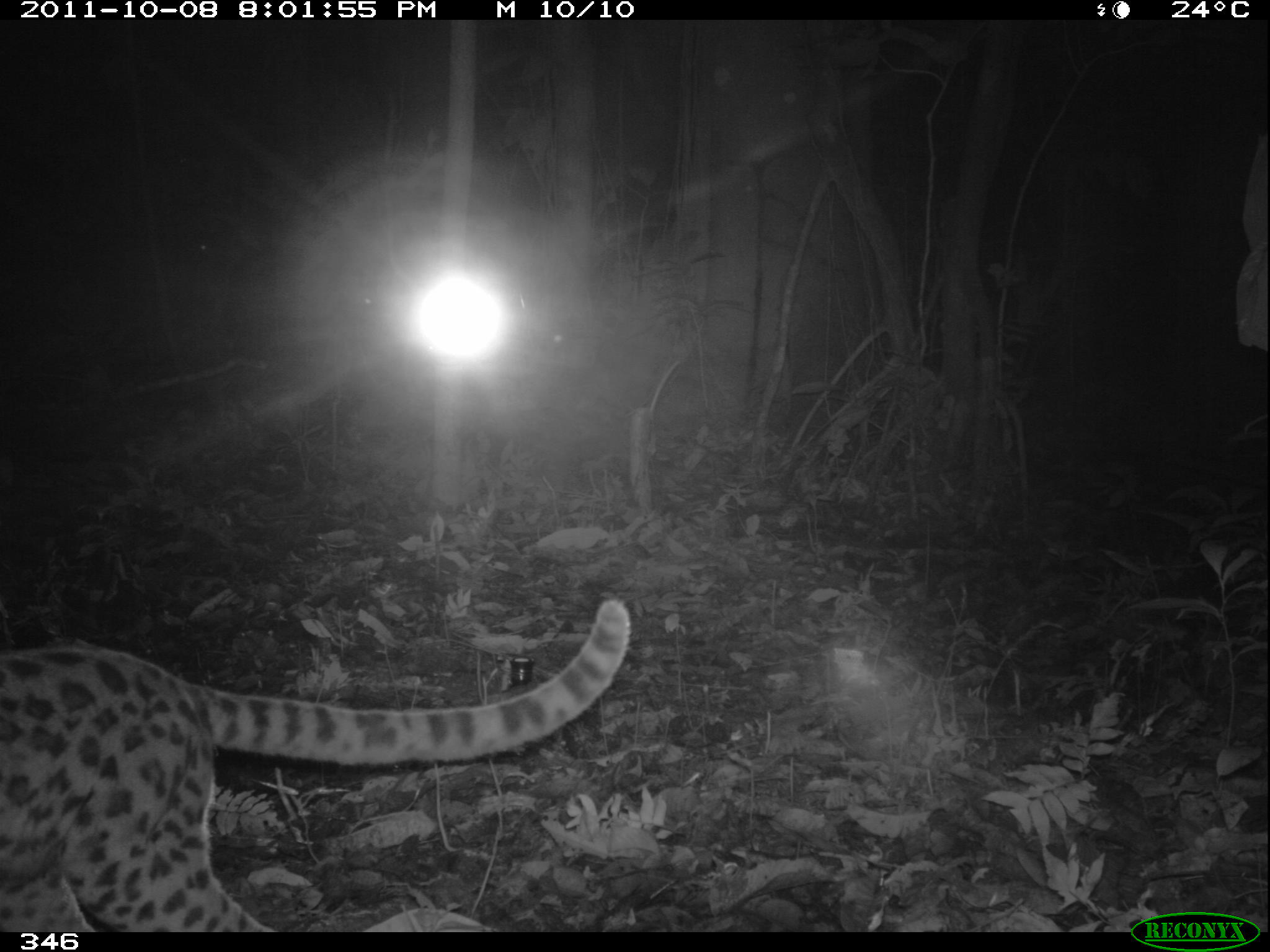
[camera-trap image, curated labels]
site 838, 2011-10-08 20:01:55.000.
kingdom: Animalia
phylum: Chordata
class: Mammalia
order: Carnivora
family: Felidae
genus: Leopardus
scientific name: Leopardus wiedii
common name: margay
Leopardus wiedii (margay).